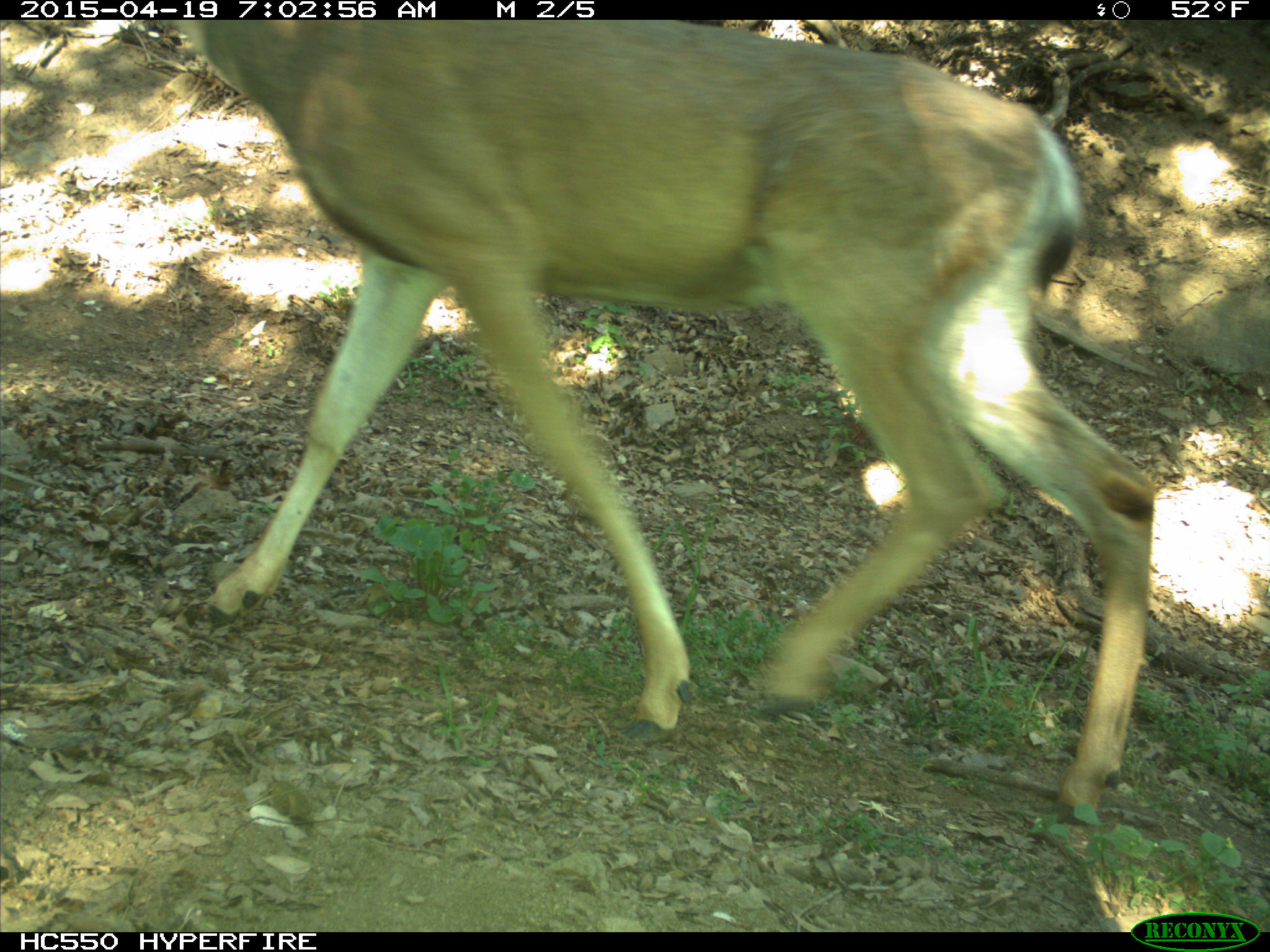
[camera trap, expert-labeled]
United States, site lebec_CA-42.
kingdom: Animalia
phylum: Chordata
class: Mammalia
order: Artiodactyla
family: Cervidae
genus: Odocoileus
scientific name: Odocoileus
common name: deer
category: unidentified deer